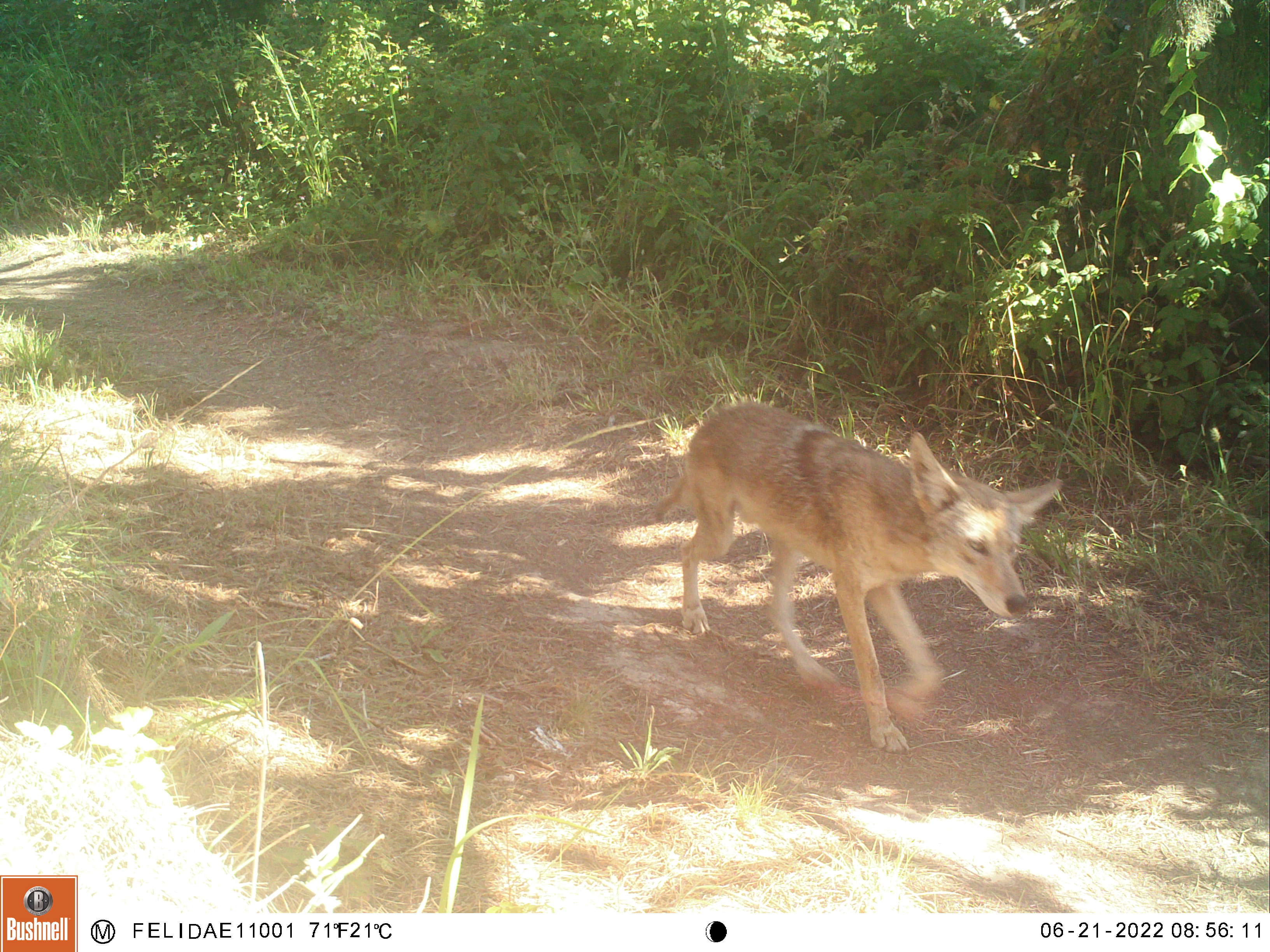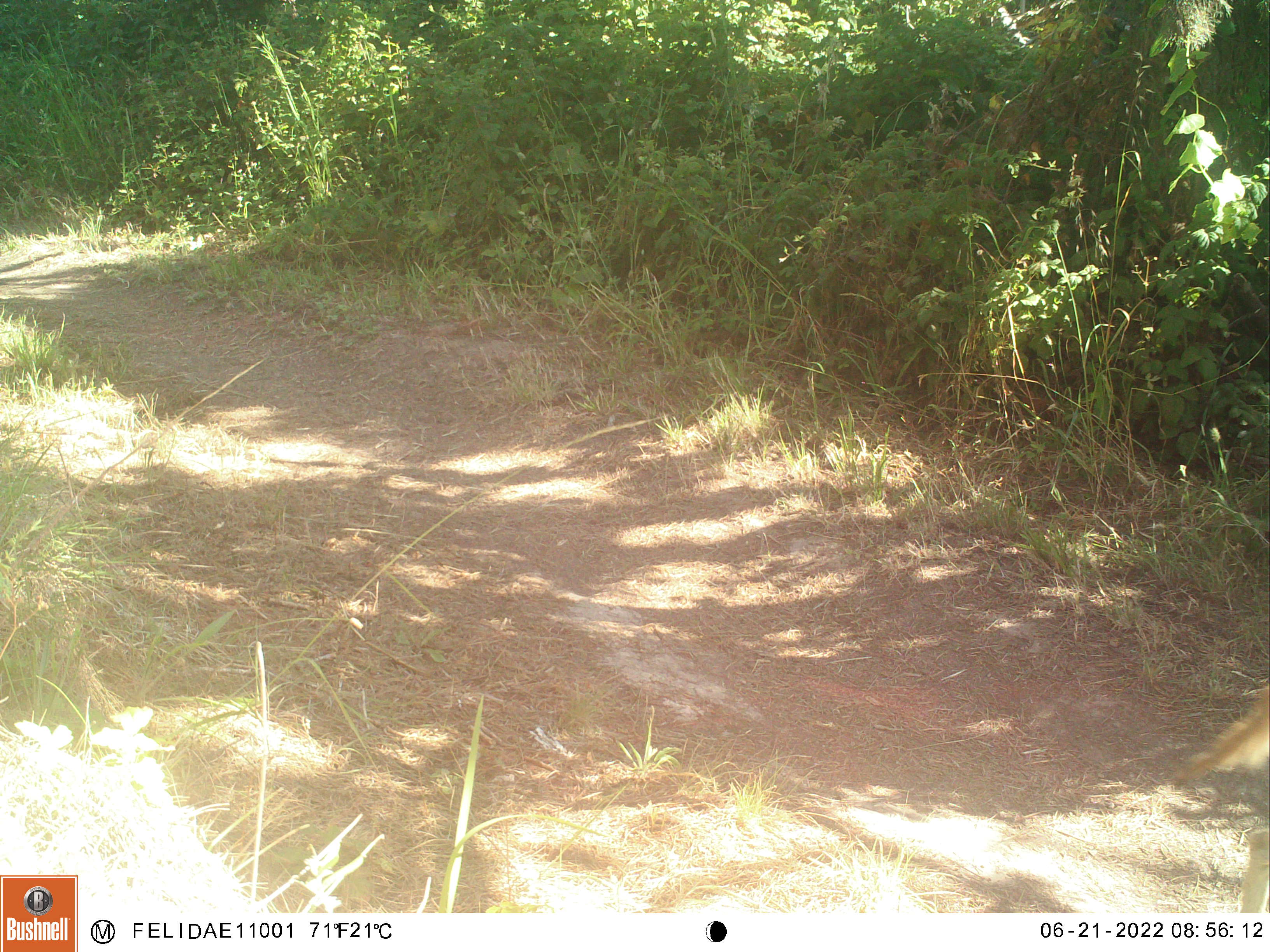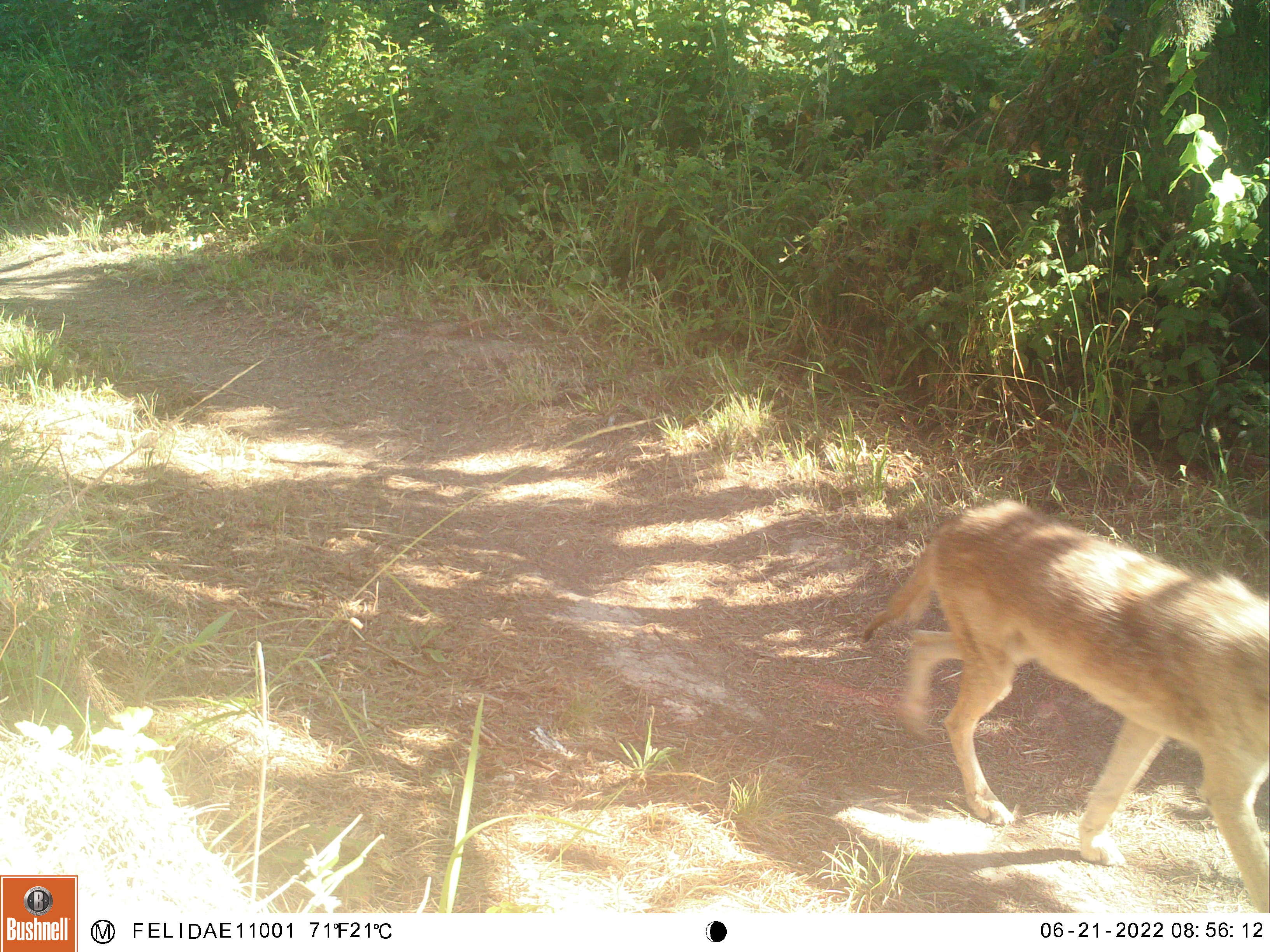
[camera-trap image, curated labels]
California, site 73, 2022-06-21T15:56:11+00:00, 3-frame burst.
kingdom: Animalia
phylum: Chordata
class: Mammalia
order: Carnivora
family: Canidae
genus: Canis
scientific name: Canis latrans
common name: coyote